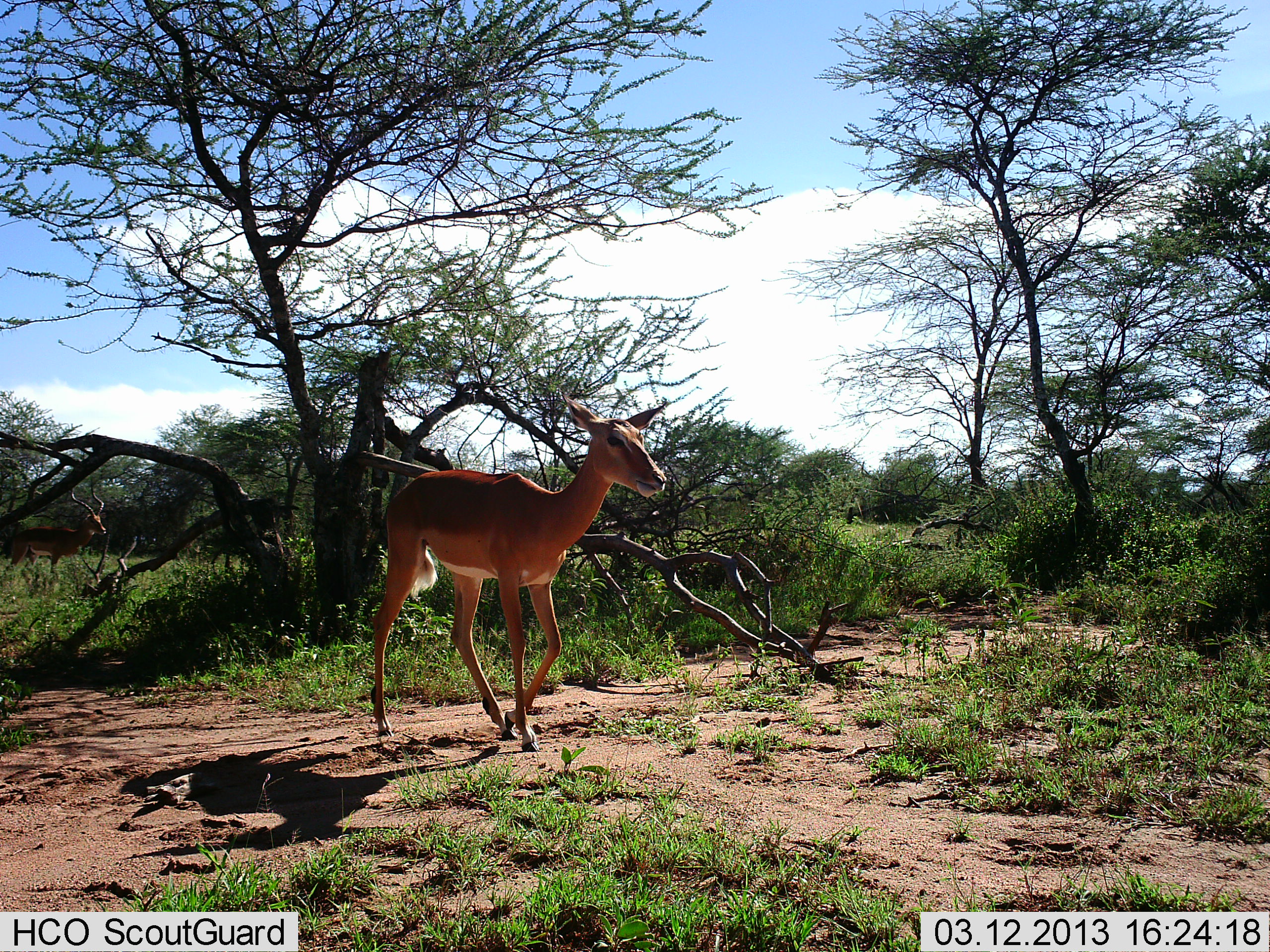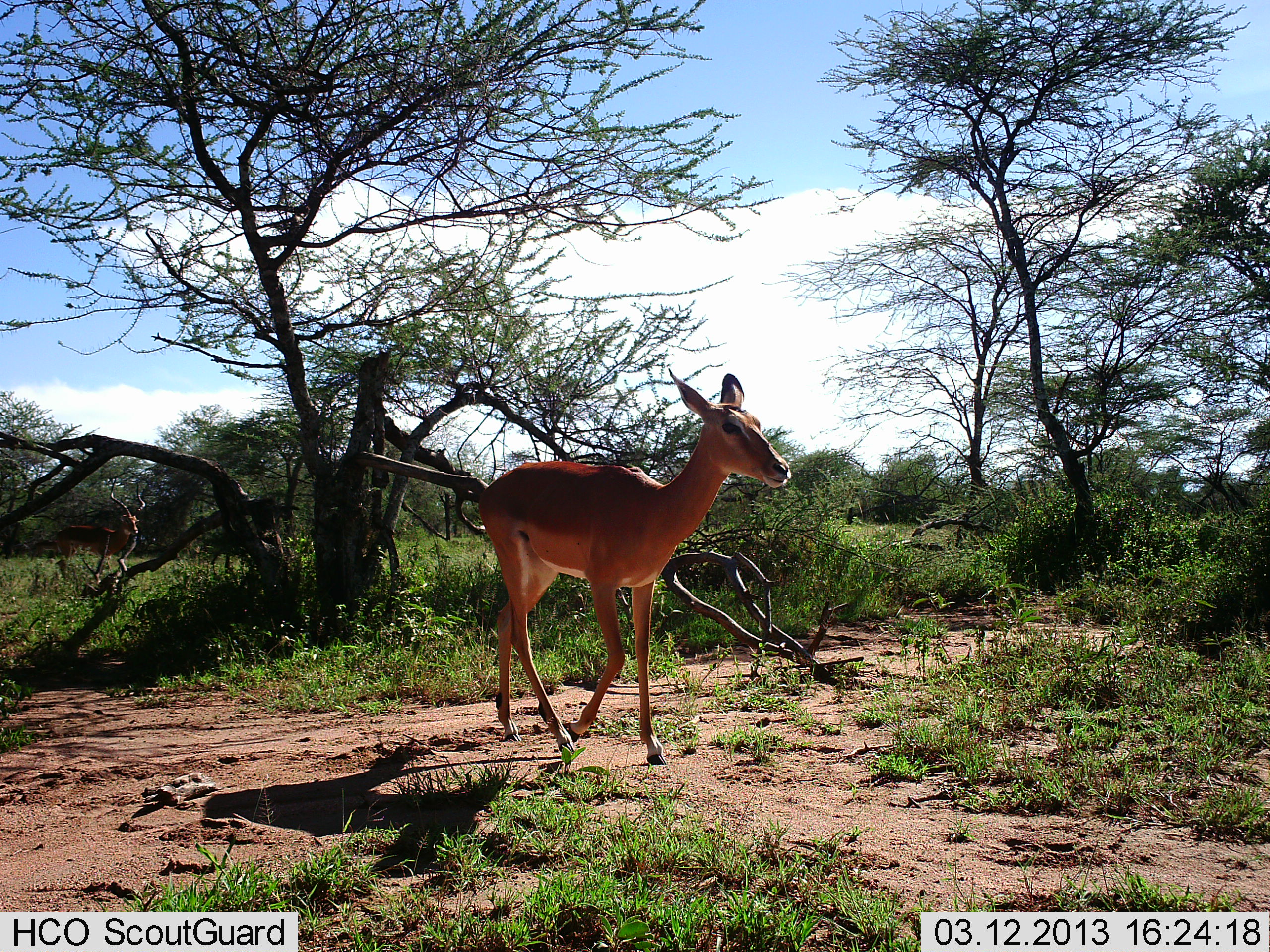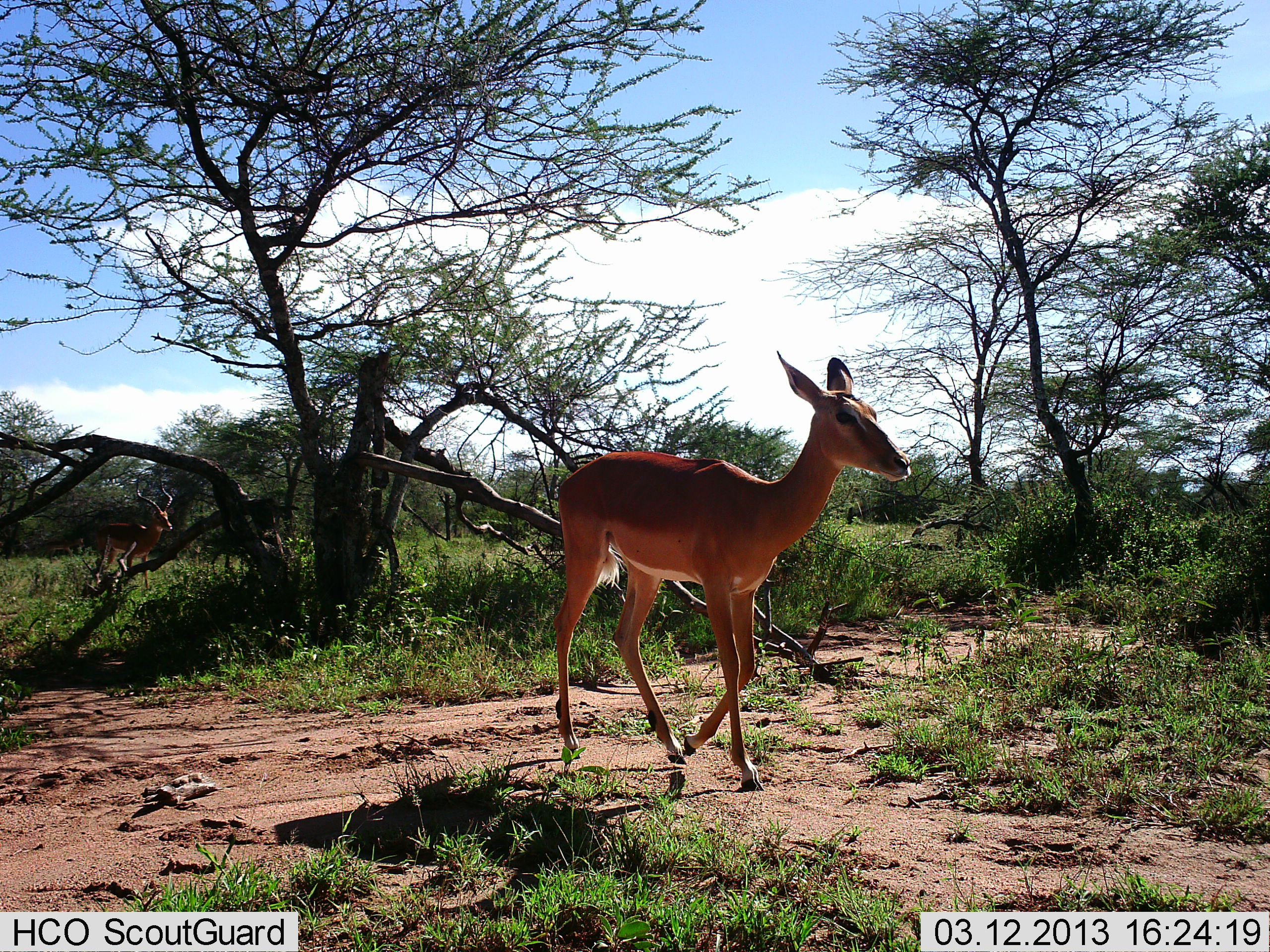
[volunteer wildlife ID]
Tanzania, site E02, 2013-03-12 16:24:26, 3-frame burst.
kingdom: Animalia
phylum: Chordata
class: Mammalia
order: Artiodactyla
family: Bovidae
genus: Aepyceros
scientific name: Aepyceros melampus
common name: impala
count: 2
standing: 4%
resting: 0%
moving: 100%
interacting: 0%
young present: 0%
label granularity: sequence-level